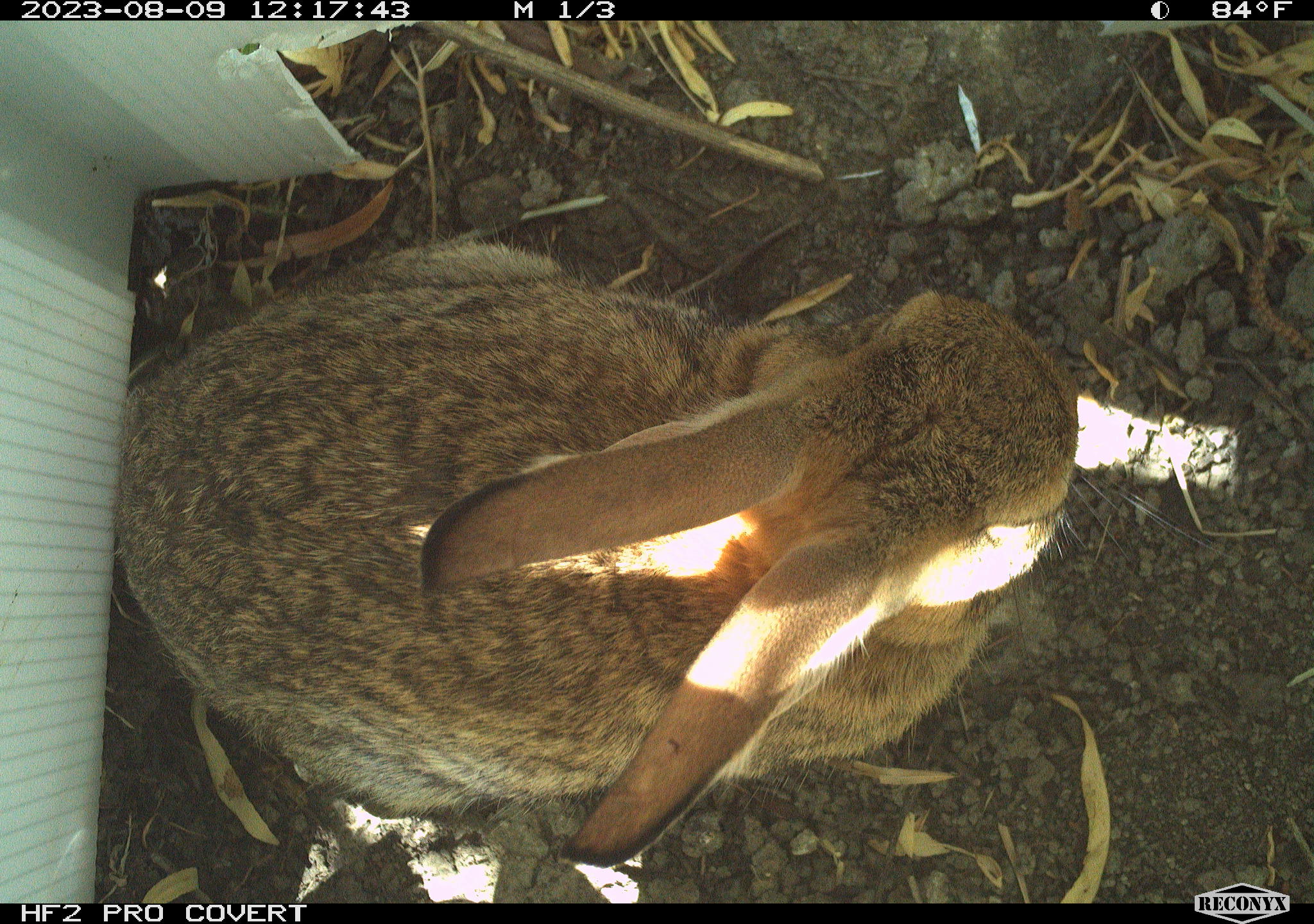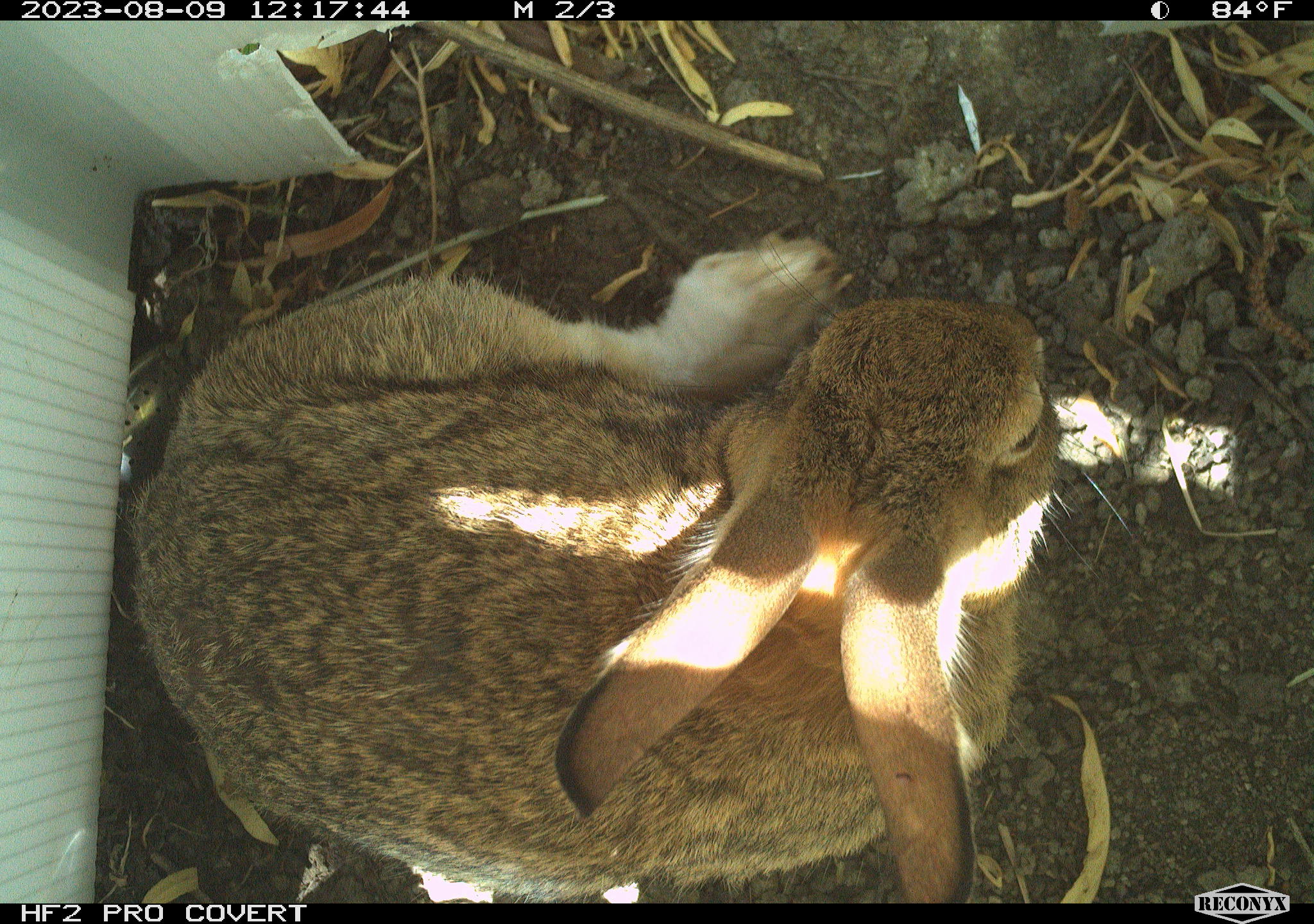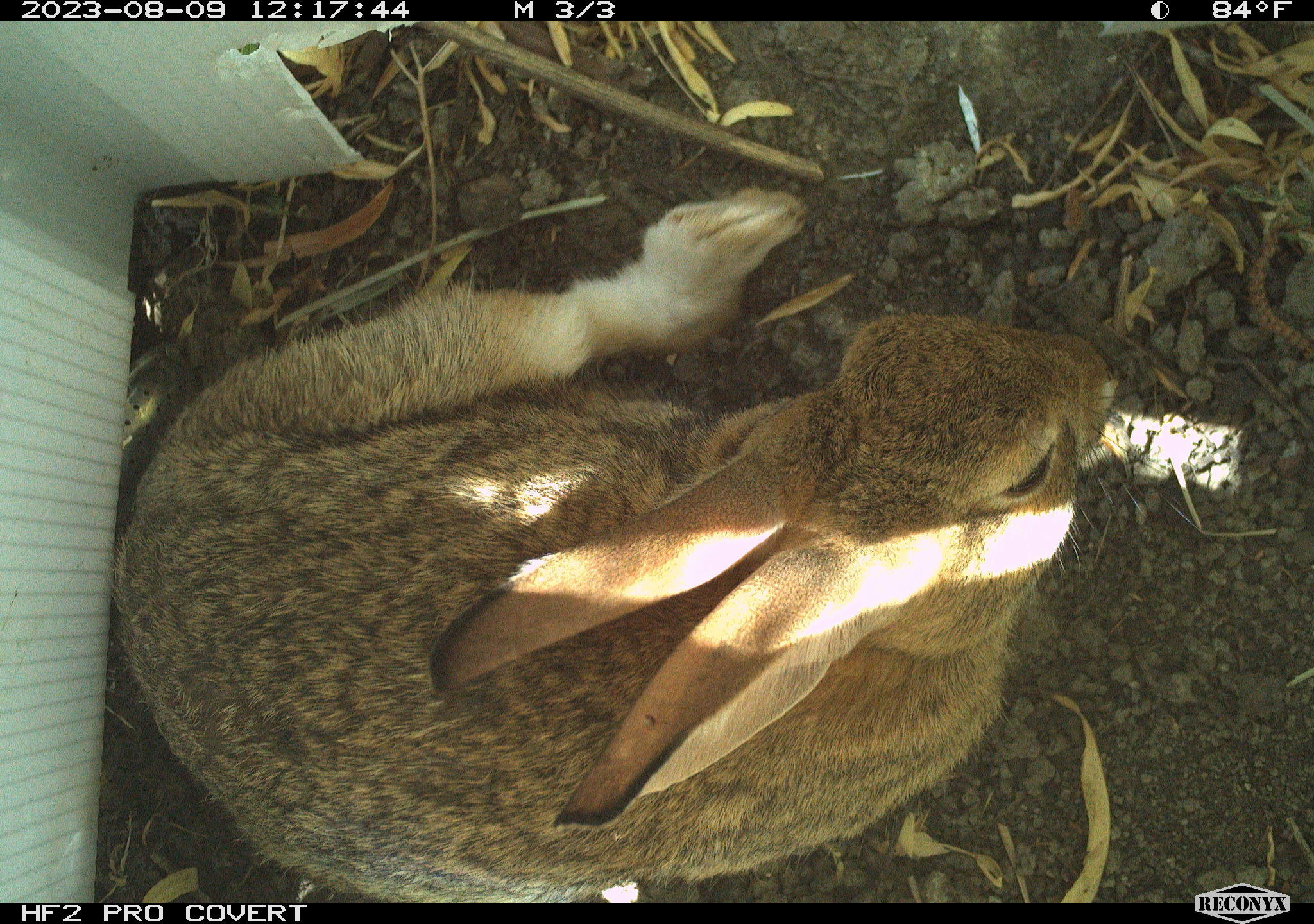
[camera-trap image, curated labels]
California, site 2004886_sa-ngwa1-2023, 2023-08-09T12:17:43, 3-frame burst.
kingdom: Animalia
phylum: Chordata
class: Mammalia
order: Lagomorpha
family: Leporidae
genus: Sylvilagus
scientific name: Sylvilagus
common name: cottontail rabbits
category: sylvilagus species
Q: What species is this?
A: Sylvilagus species (cottontail rabbits) (Sylvilagus).